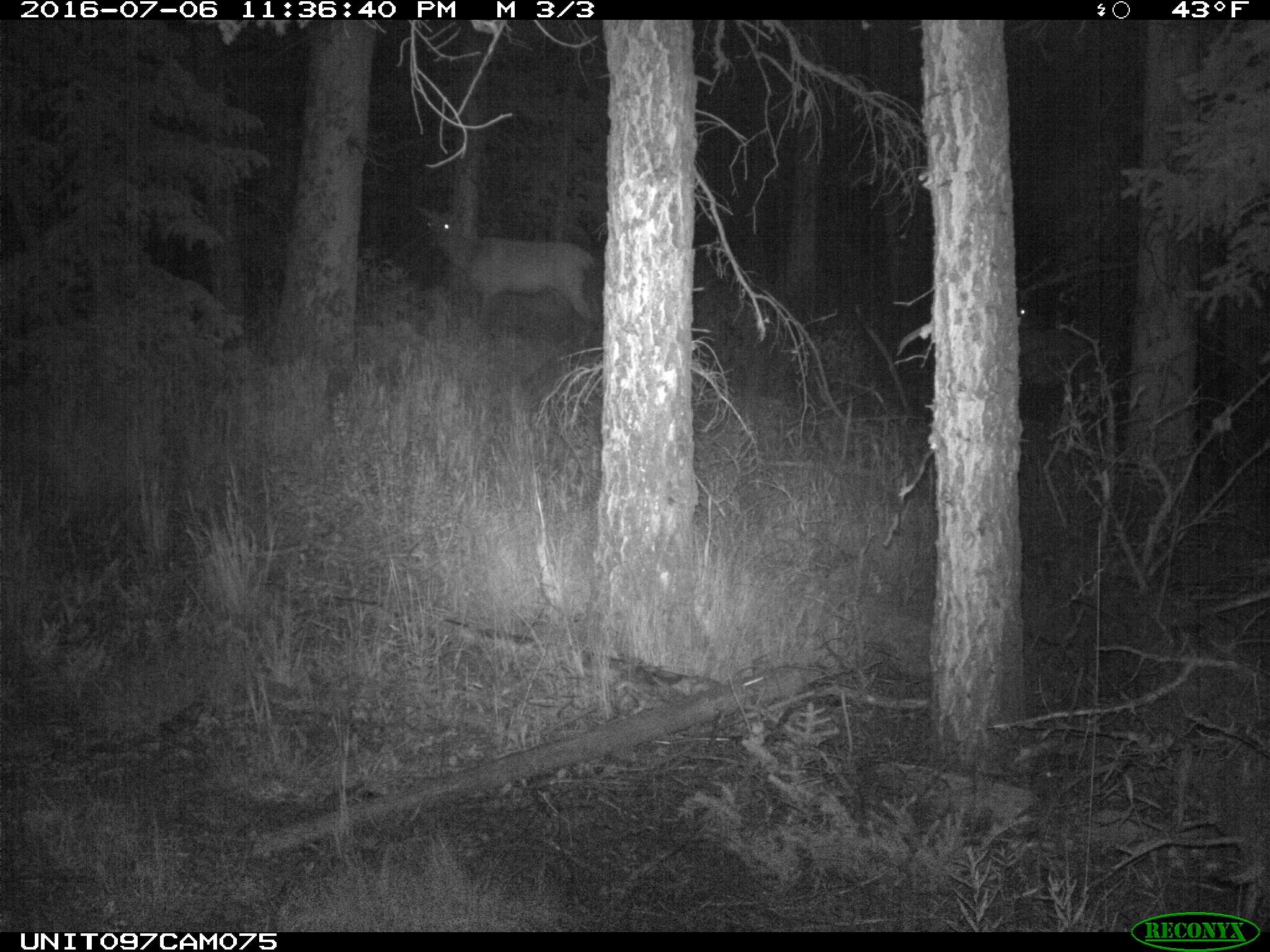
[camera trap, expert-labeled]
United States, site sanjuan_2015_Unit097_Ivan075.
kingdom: Animalia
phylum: Chordata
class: Mammalia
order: Artiodactyla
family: Cervidae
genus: Cervus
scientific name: Cervus elaphus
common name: red deer